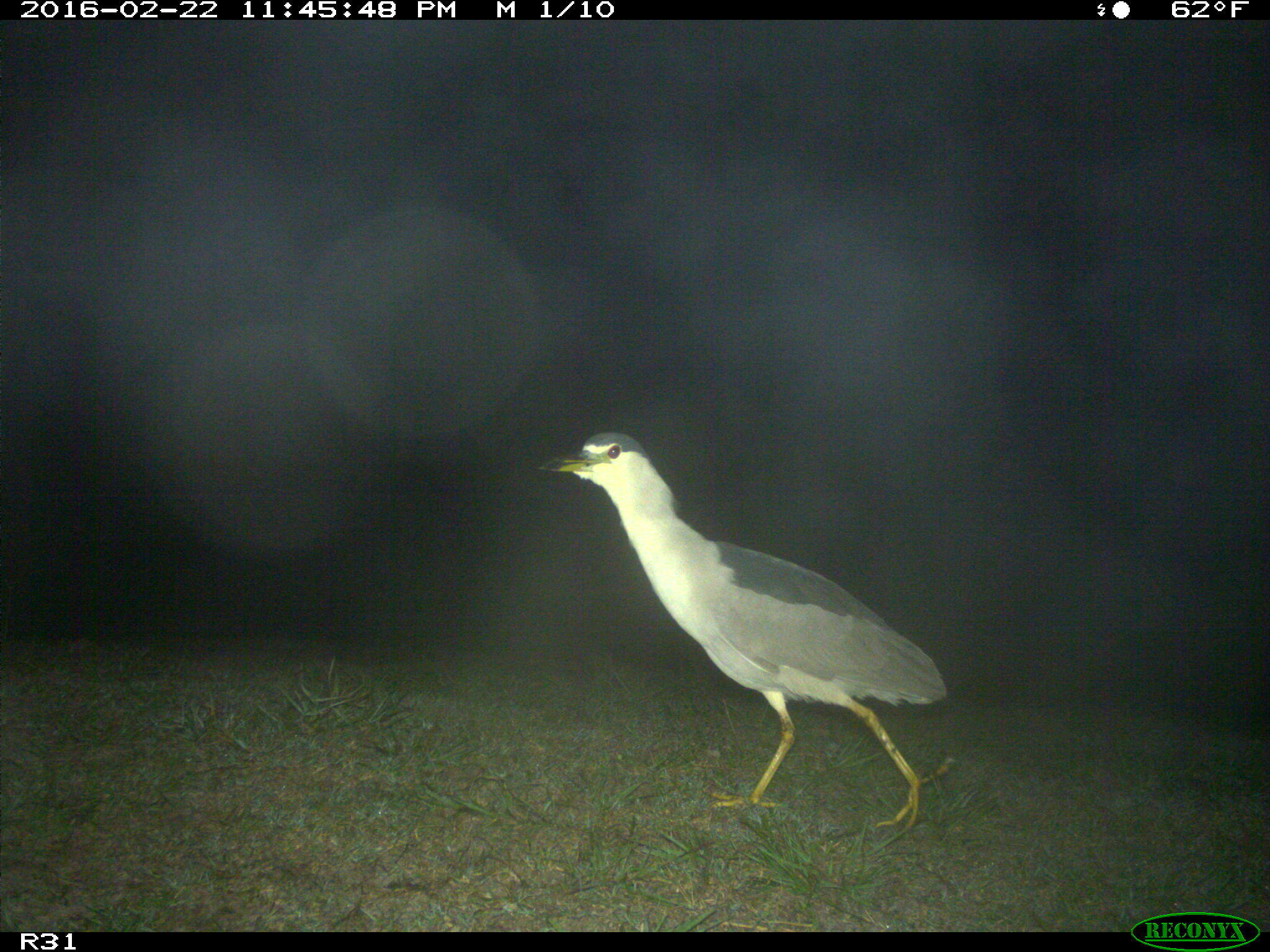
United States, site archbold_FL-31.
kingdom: Animalia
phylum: Chordata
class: Aves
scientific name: Aves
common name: birds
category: unidentified bird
Unidentified bird (birds) (Aves).